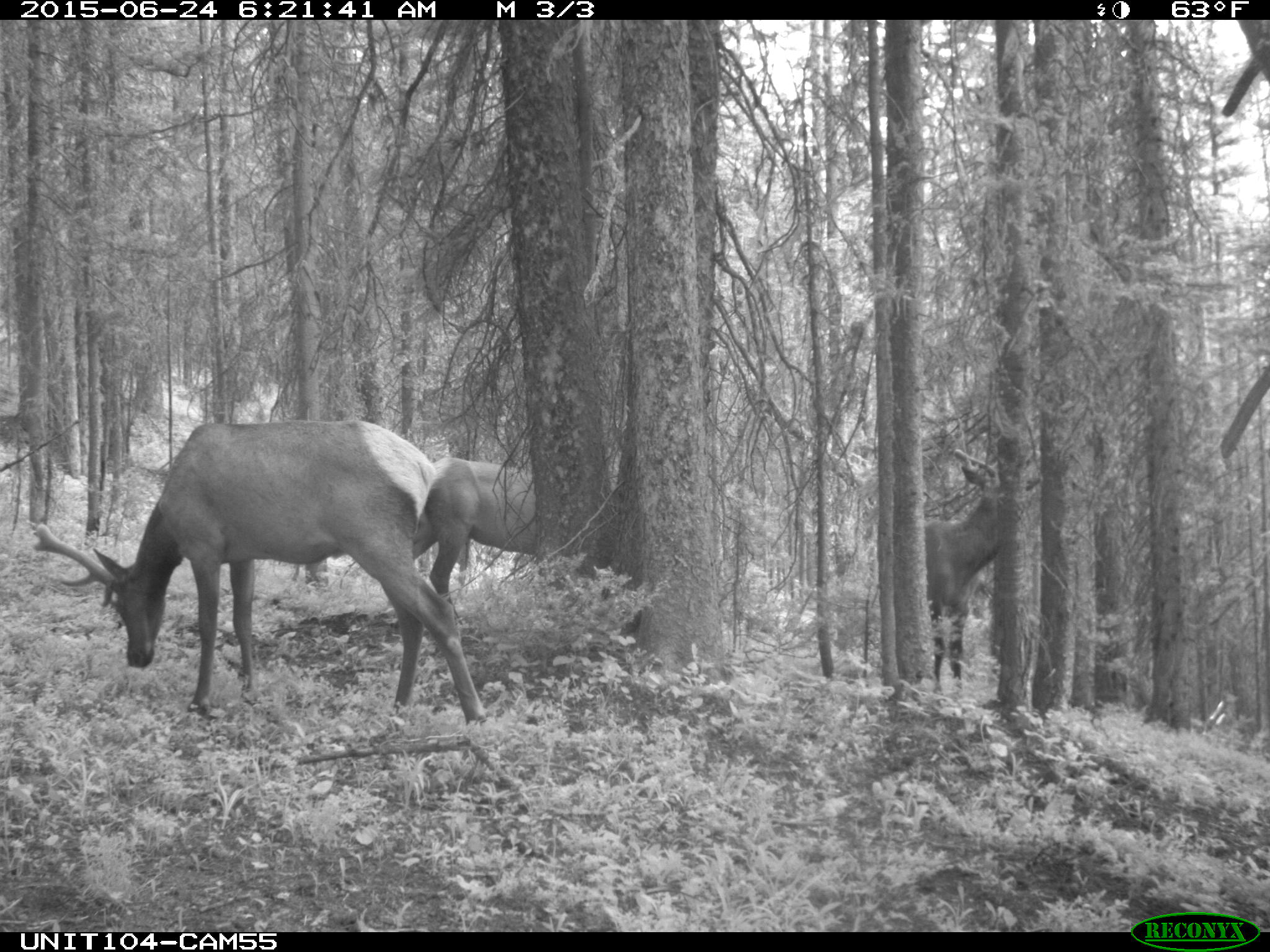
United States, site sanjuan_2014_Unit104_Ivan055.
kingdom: Animalia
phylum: Chordata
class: Mammalia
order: Artiodactyla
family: Cervidae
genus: Cervus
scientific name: Cervus elaphus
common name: red deer